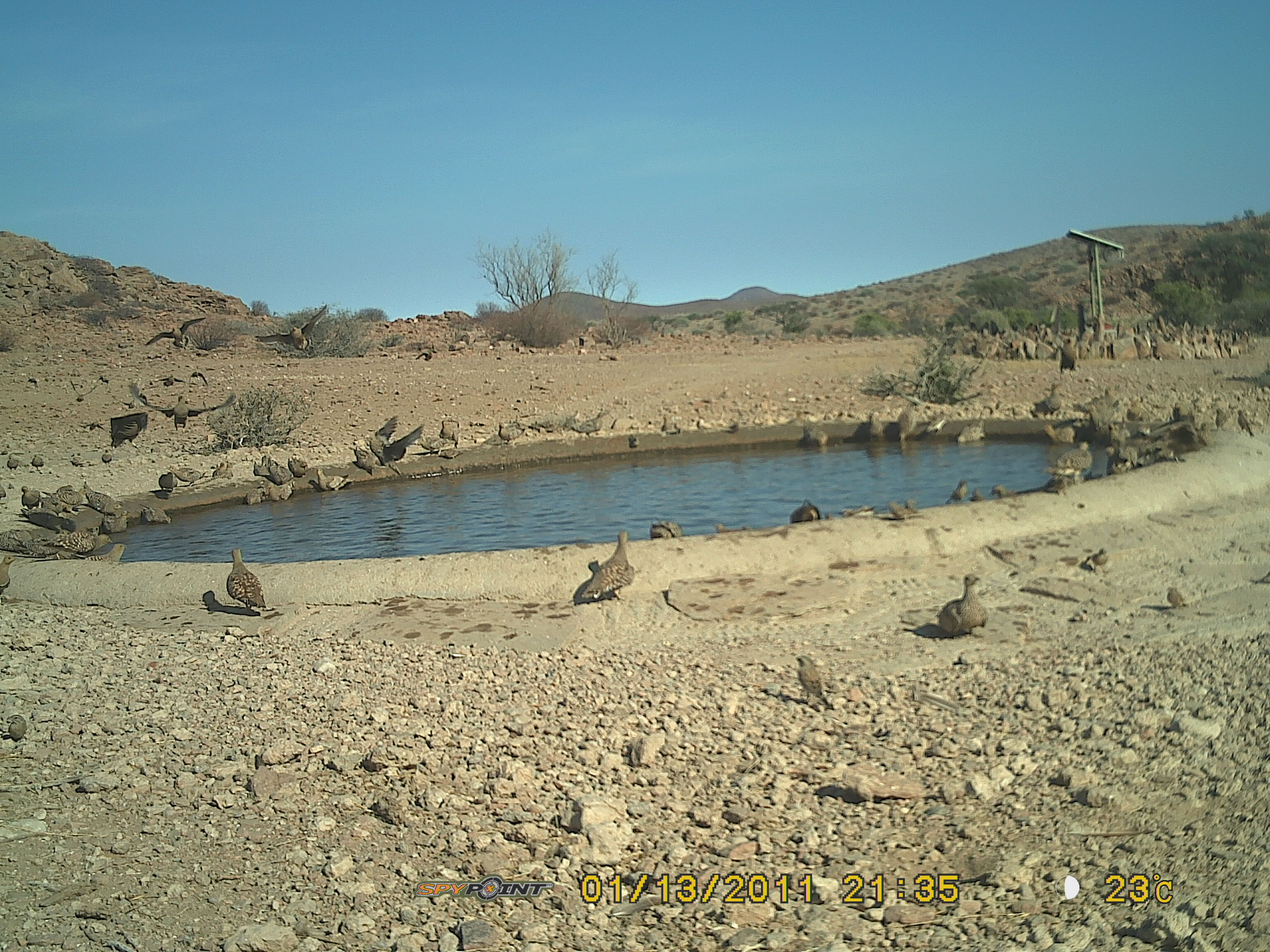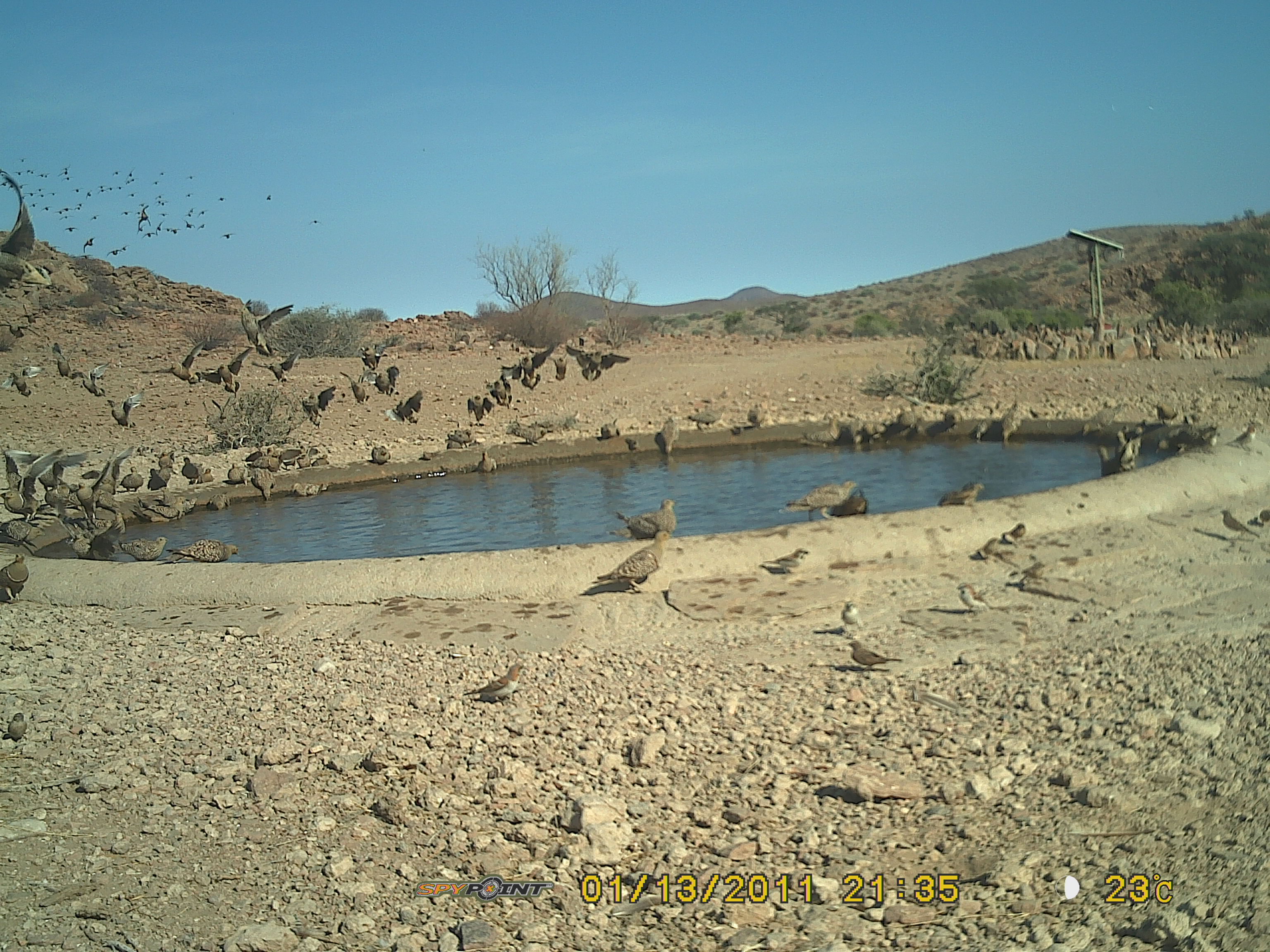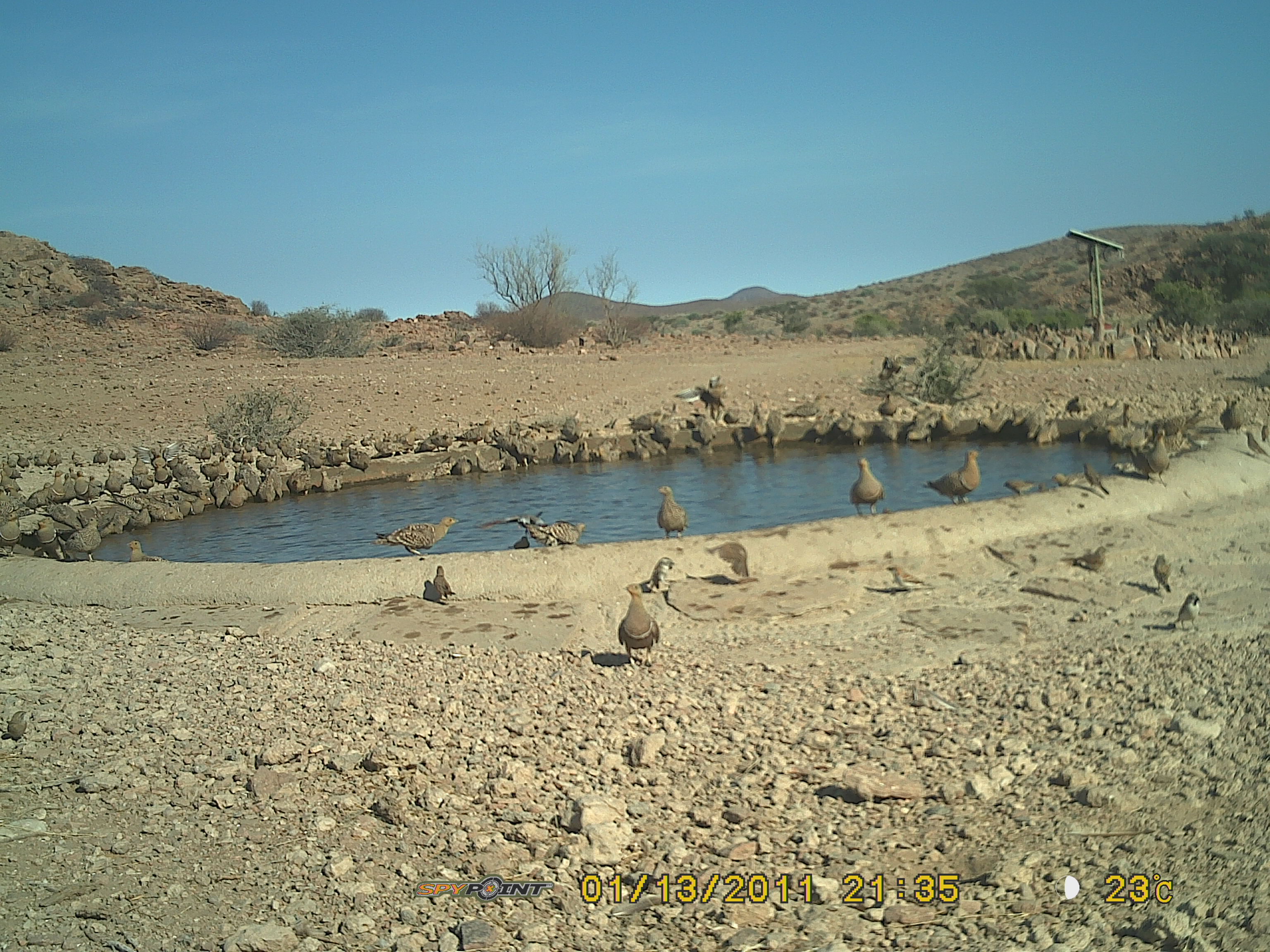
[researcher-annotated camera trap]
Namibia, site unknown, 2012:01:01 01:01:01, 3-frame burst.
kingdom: Animalia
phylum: Chordata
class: Aves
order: Pterocliformes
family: Pteroclidae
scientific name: Pteroclidae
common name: sandgrouse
Pteroclidae (sandgrouse).